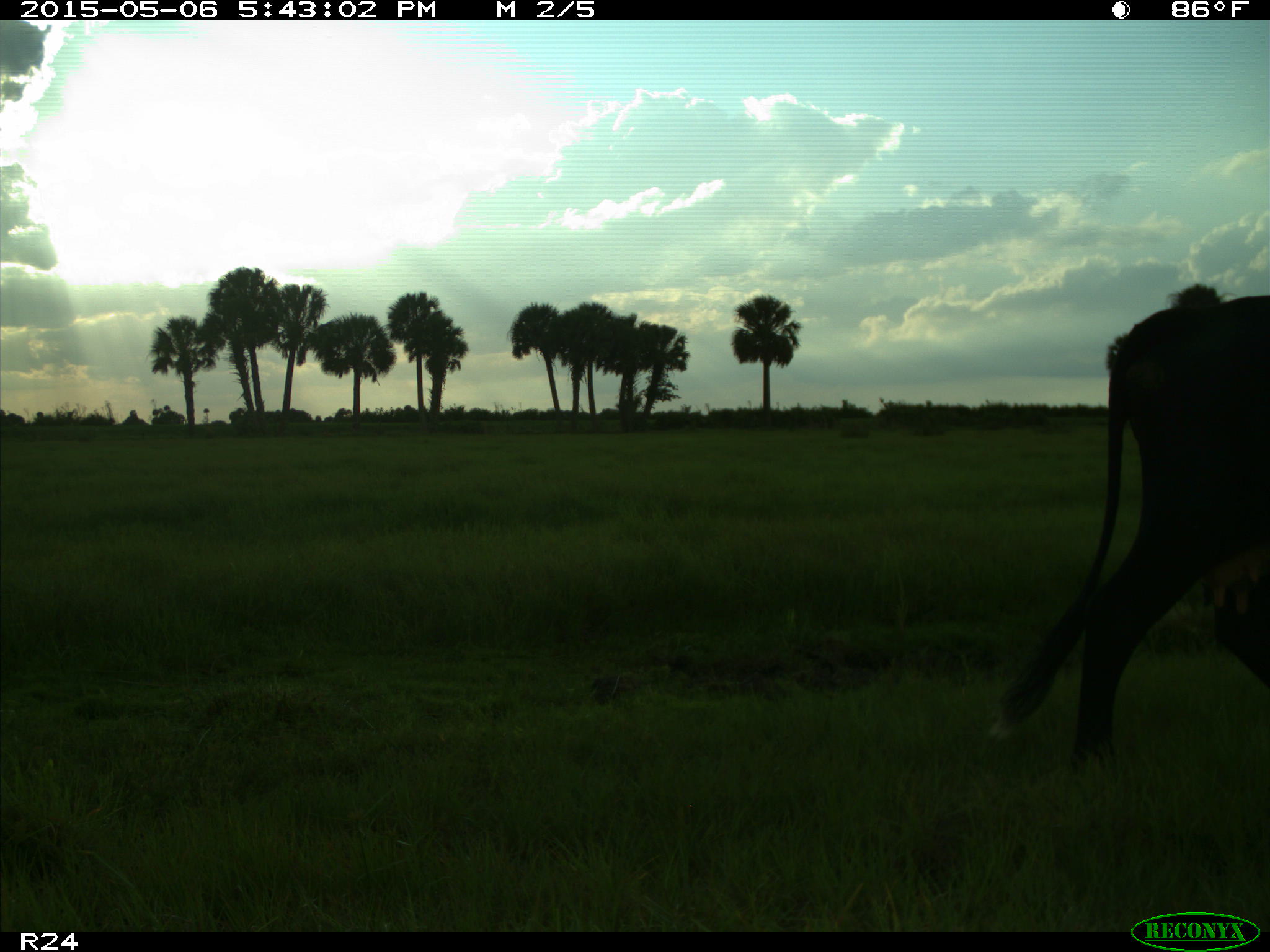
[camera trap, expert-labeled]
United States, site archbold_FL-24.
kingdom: Animalia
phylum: Chordata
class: Mammalia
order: Artiodactyla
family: Bovidae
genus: Bos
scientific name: Bos taurus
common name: domestic cow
Bos taurus (domestic cow).